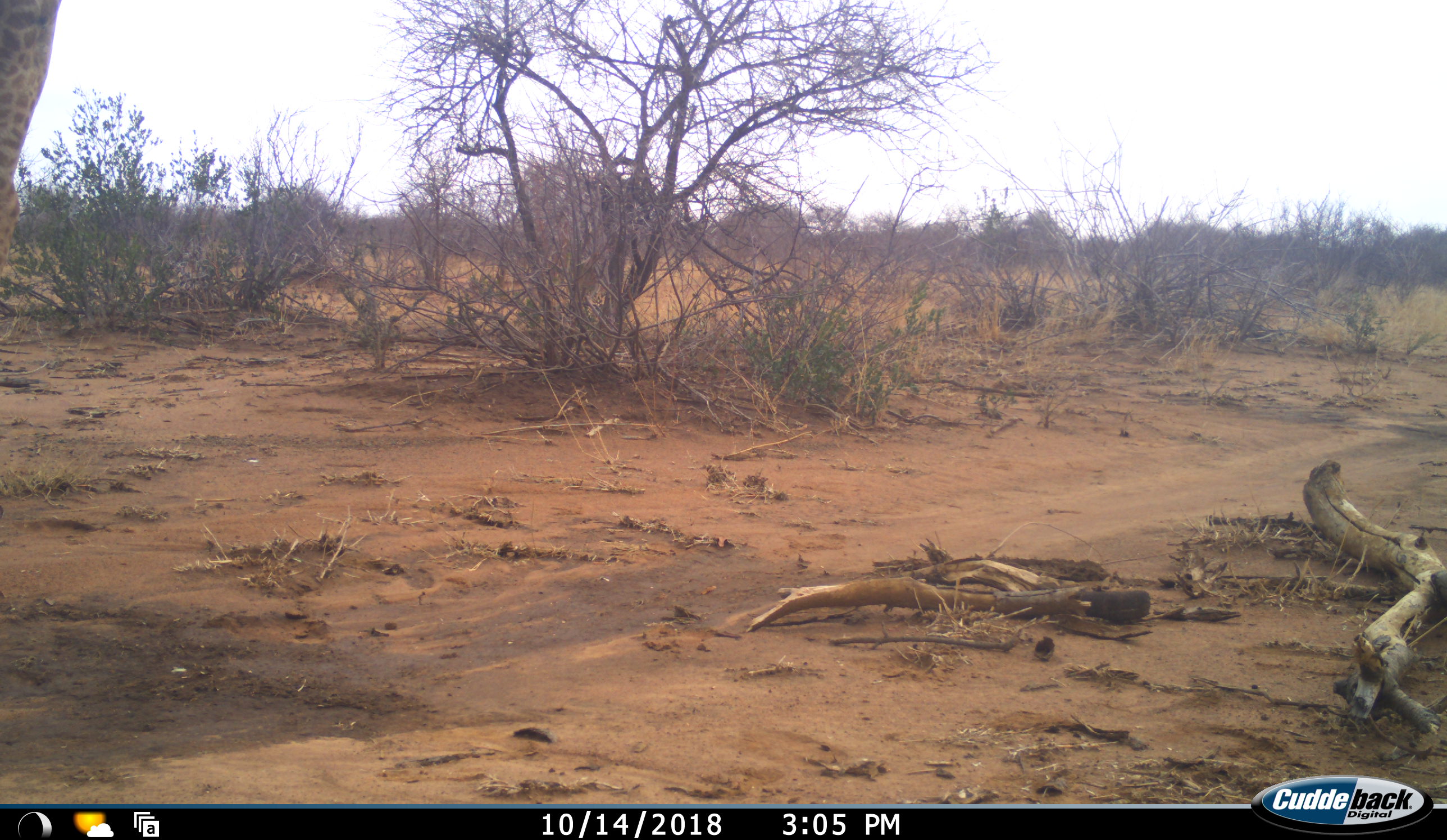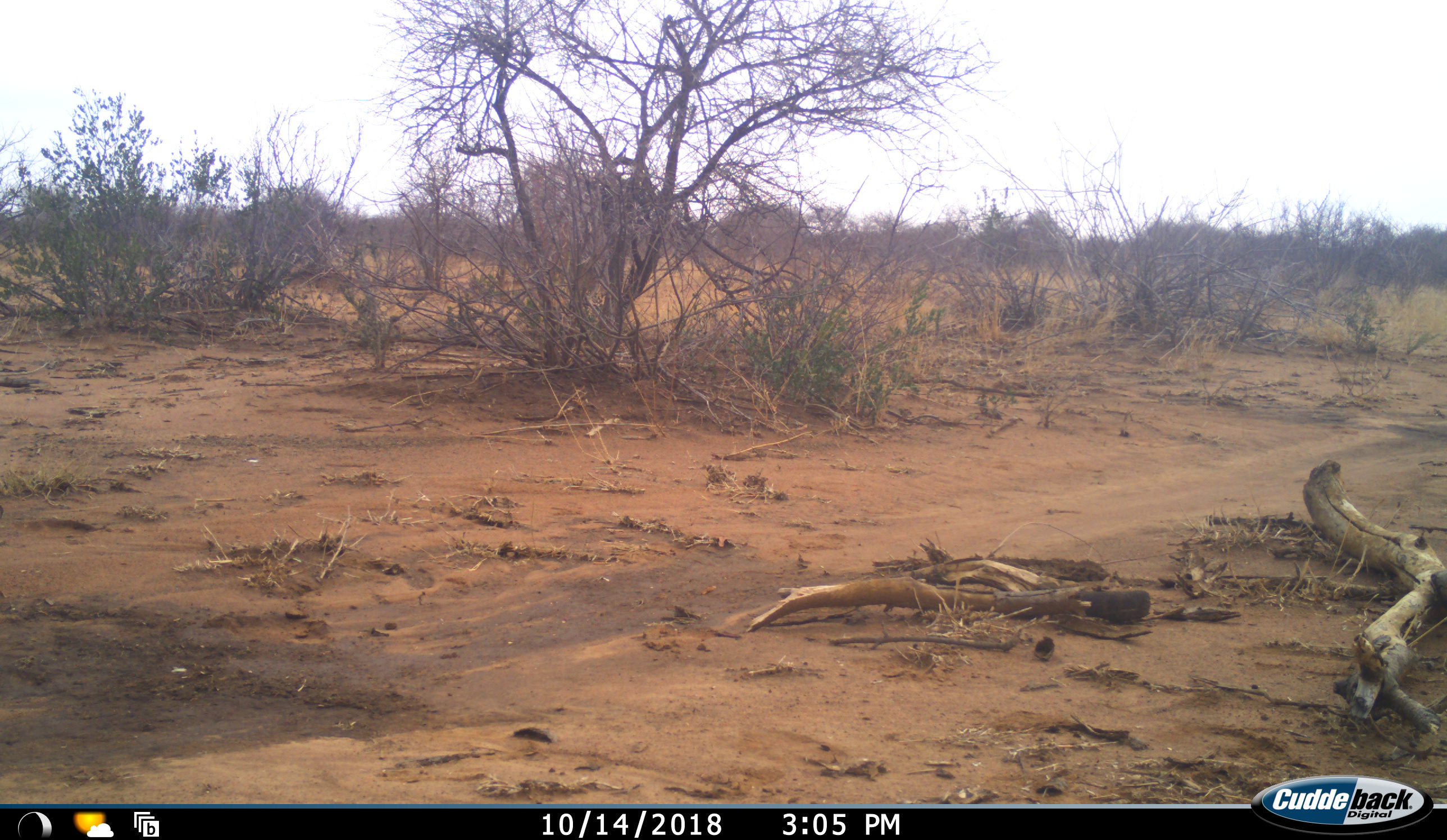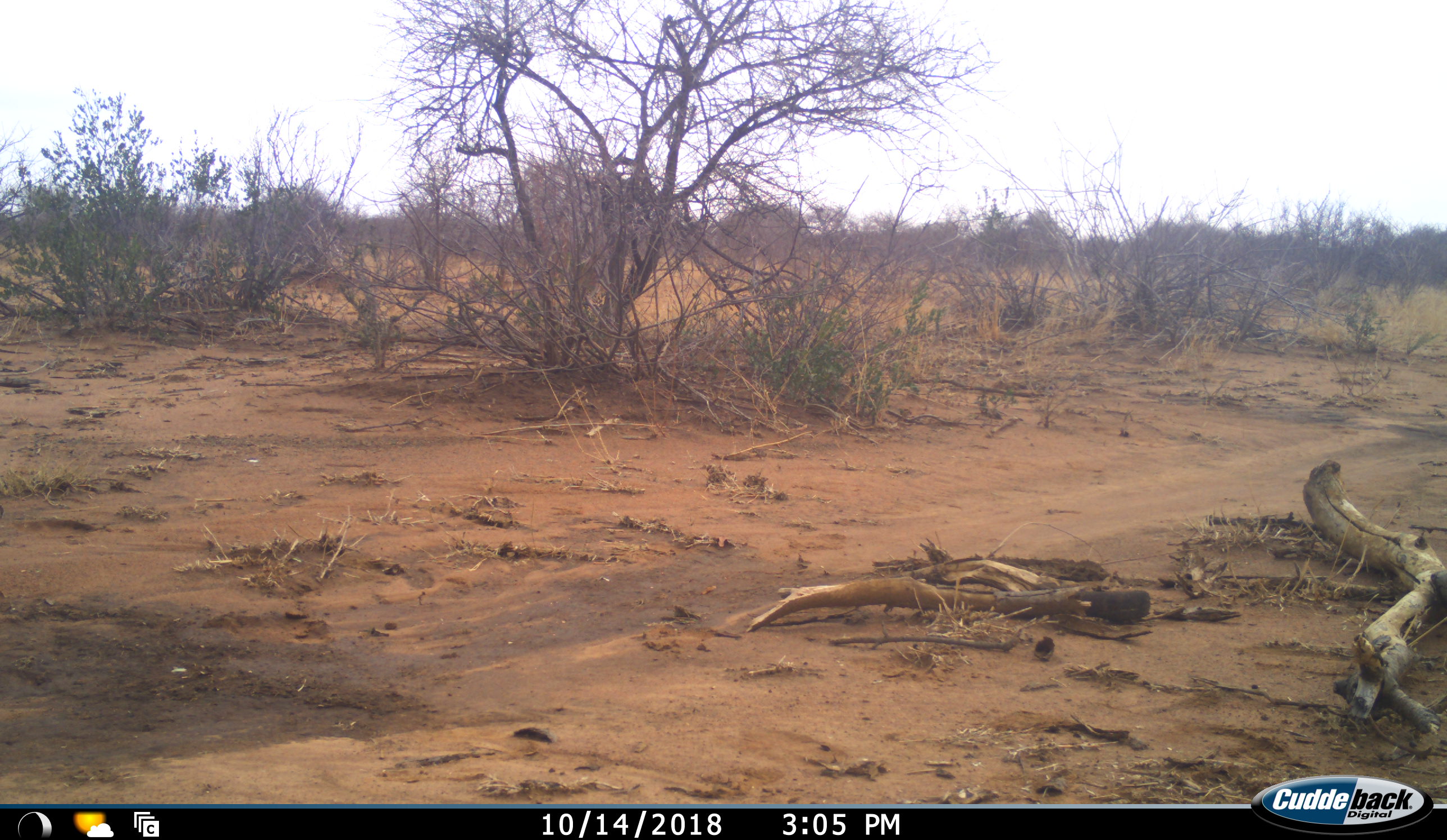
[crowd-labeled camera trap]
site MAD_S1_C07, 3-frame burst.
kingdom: Animalia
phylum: Chordata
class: Mammalia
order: Artiodactyla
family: Giraffidae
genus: Giraffa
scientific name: Giraffa camelopardalis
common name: giraffe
Giraffe (Giraffa camelopardalis), count 1. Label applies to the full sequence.